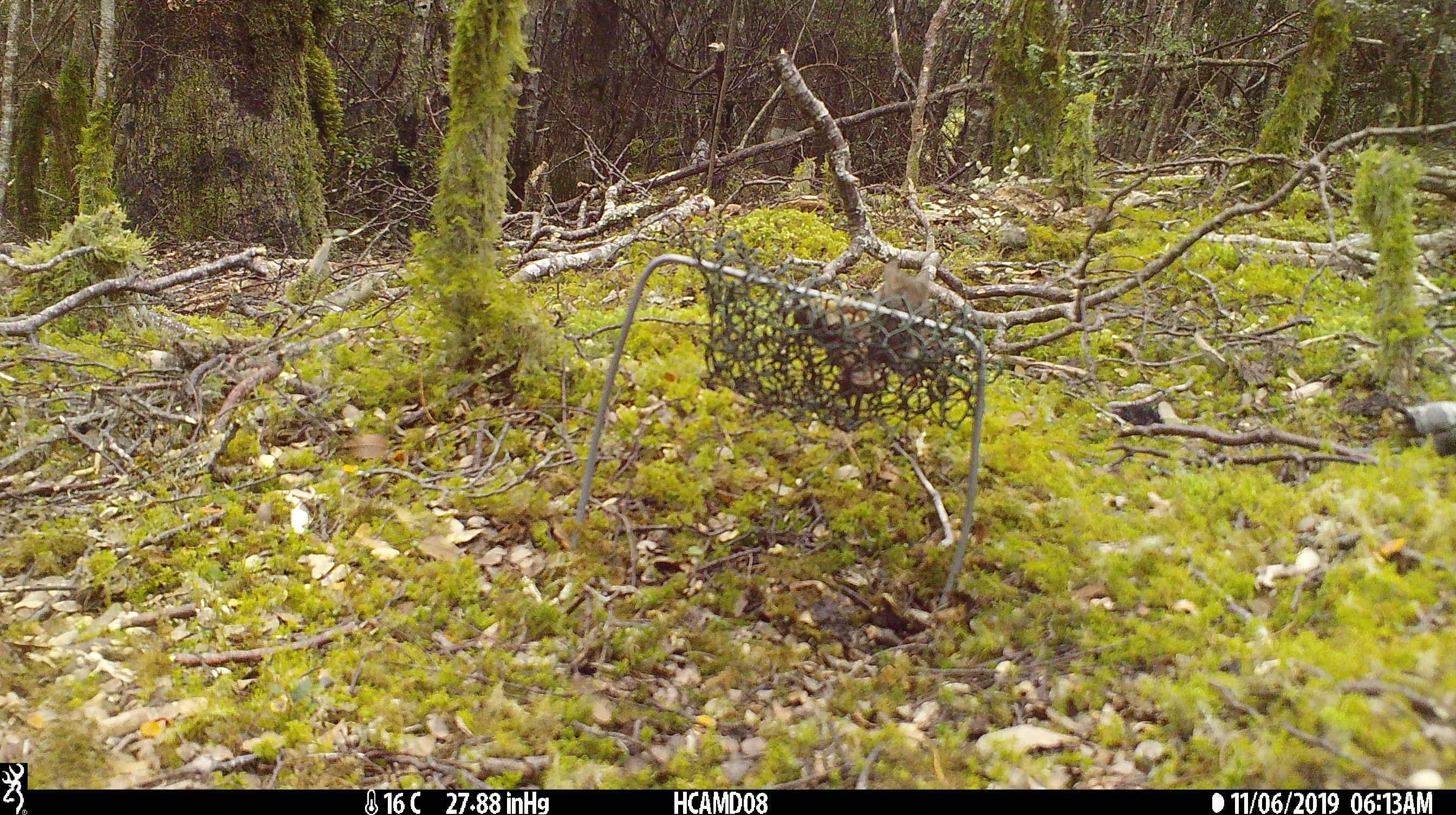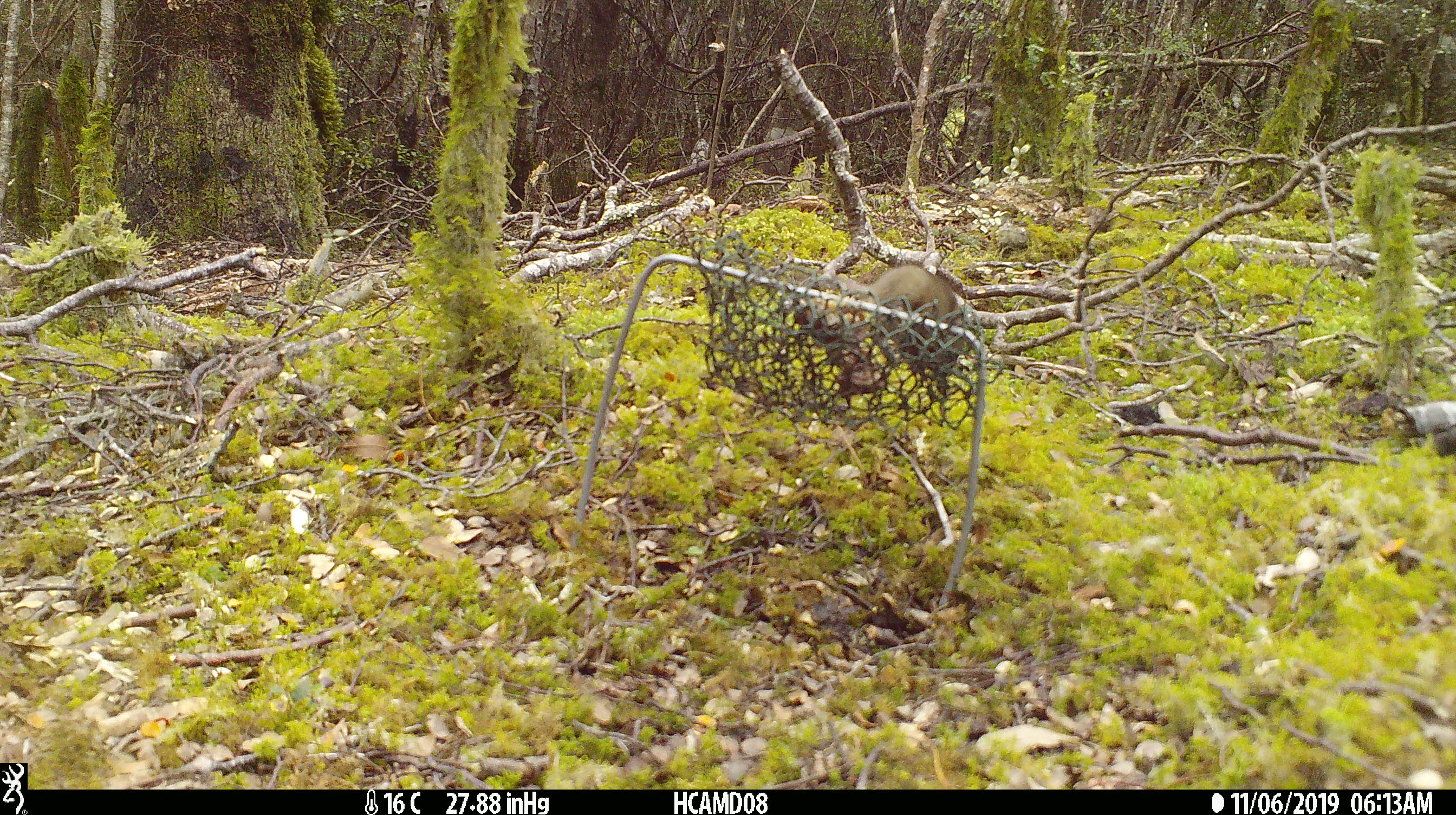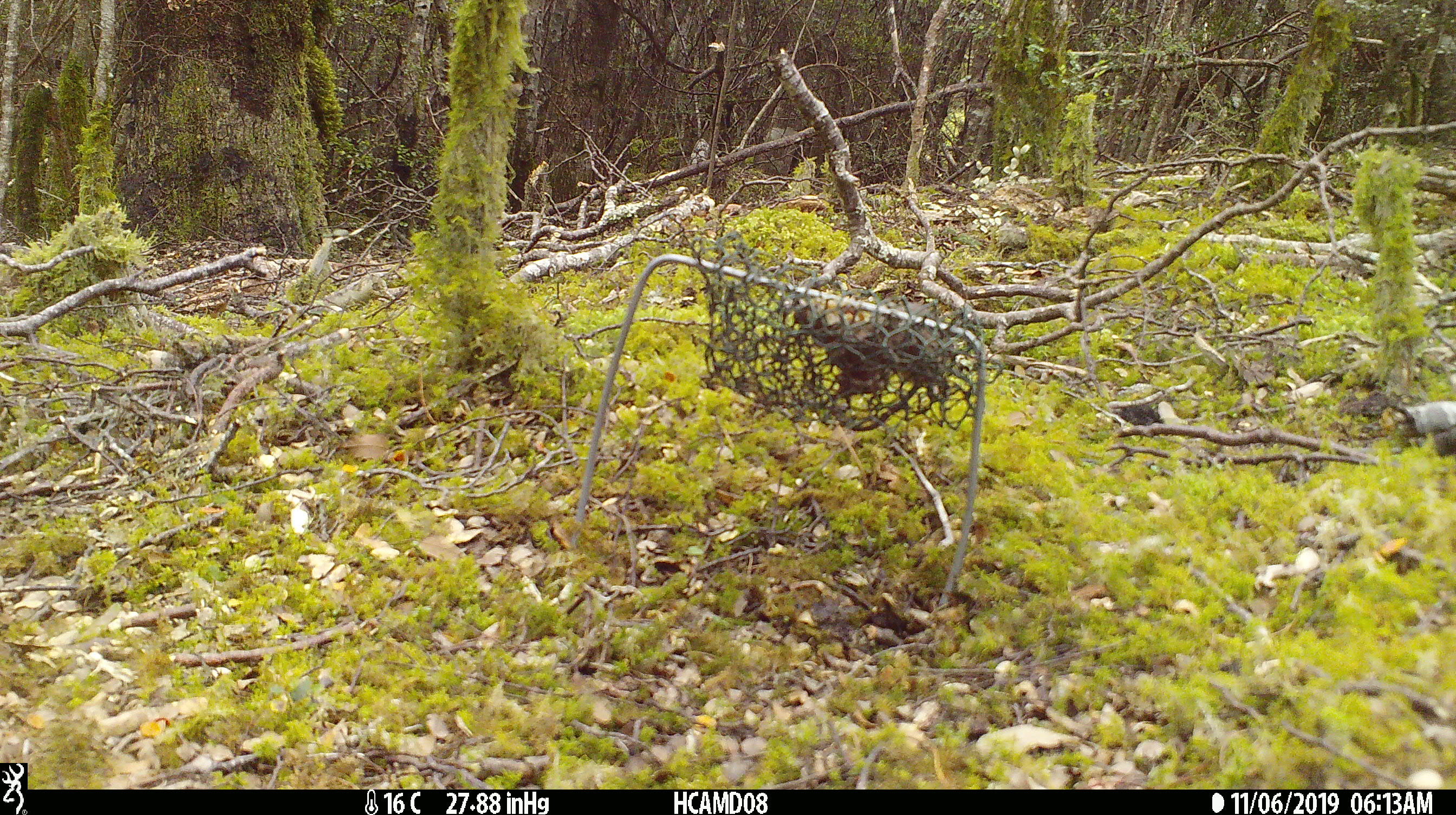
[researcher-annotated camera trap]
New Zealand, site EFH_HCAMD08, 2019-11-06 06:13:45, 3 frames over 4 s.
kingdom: Animalia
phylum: Chordata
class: Mammalia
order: Rodentia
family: Muridae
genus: Mus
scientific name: Mus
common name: mouse